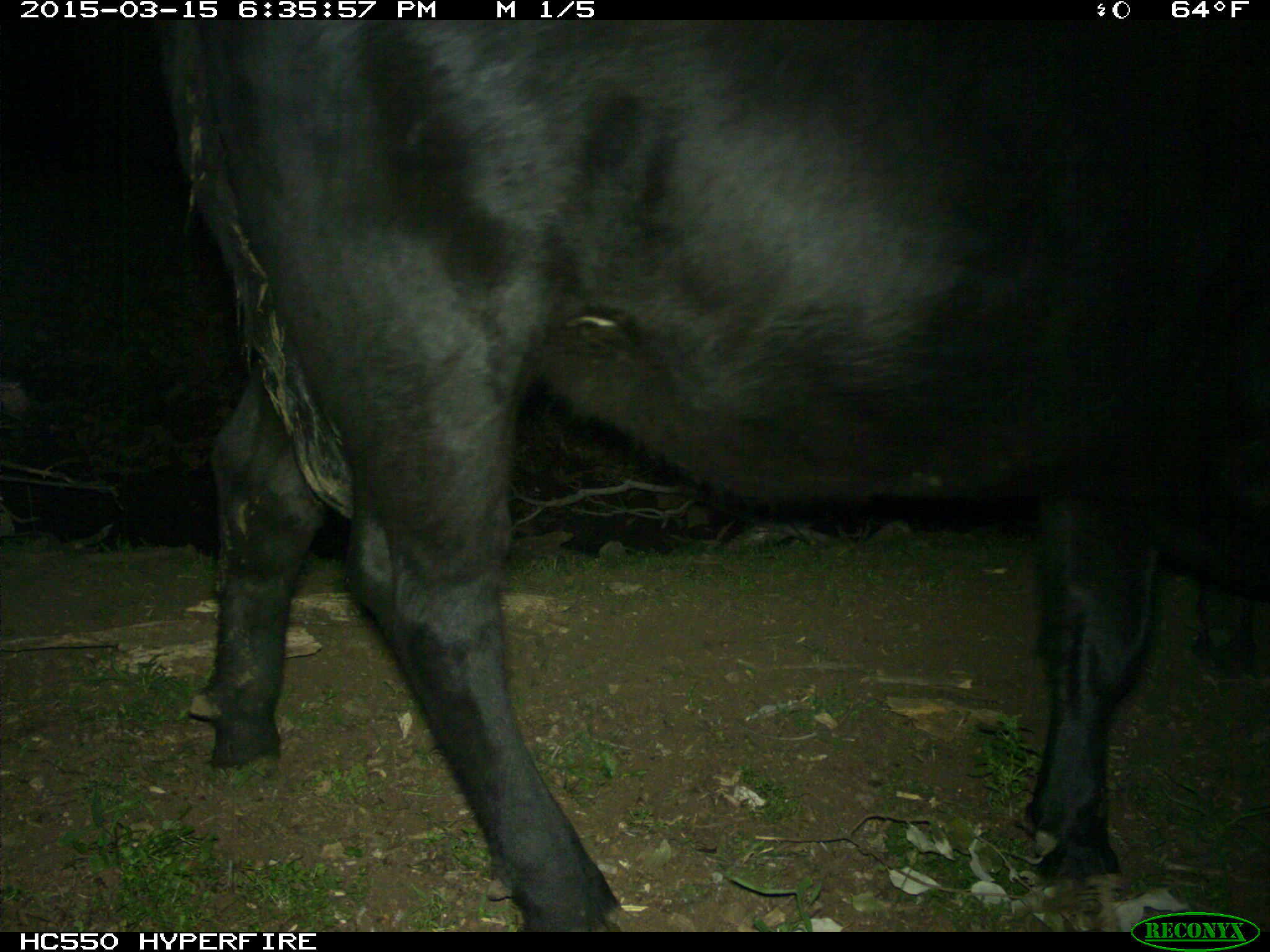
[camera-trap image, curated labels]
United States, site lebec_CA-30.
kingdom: Animalia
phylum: Chordata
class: Mammalia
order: Artiodactyla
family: Bovidae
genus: Bos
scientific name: Bos taurus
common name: domestic cow